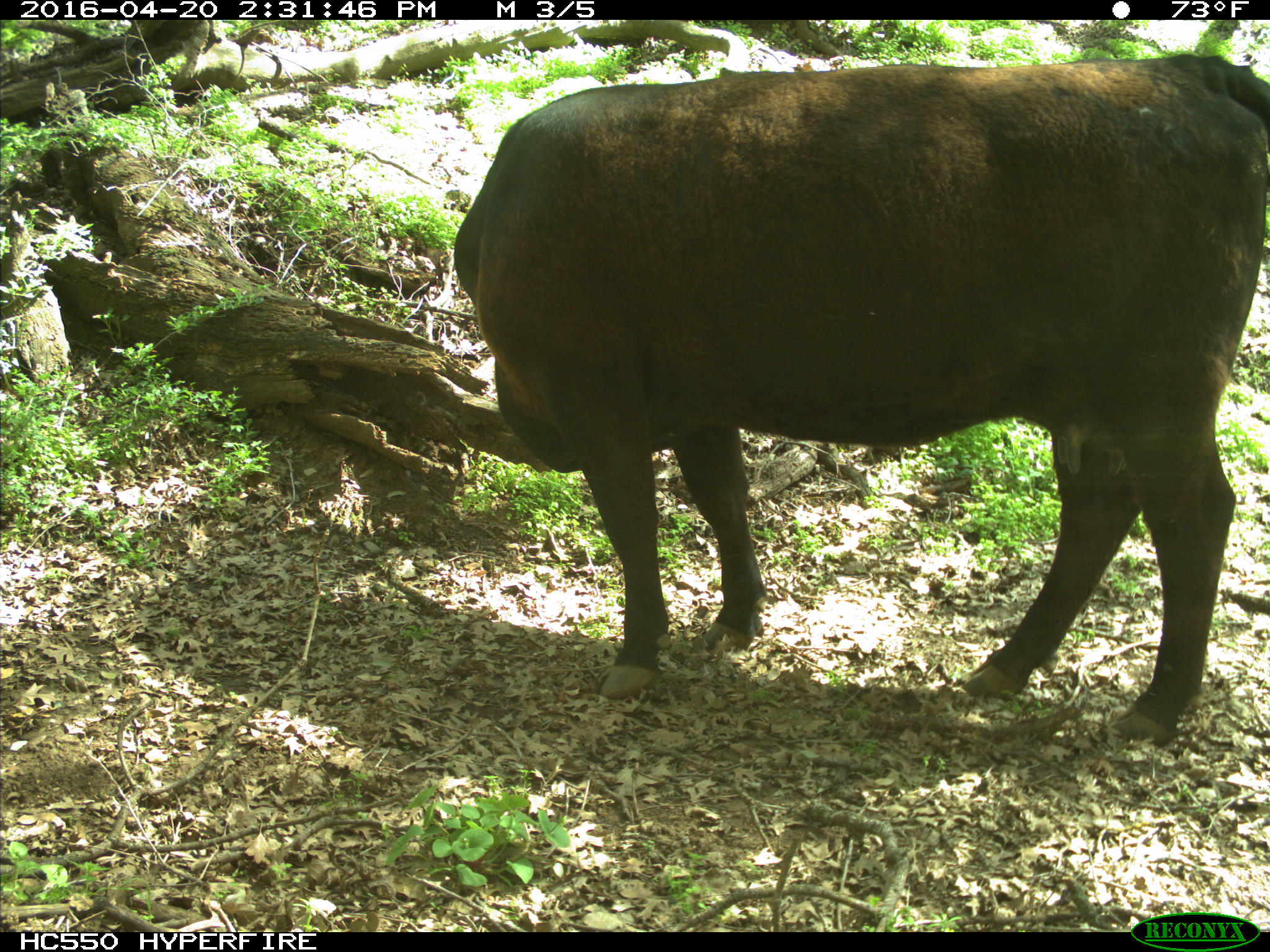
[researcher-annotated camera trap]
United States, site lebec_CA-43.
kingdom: Animalia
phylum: Chordata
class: Mammalia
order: Artiodactyla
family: Bovidae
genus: Bos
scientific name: Bos taurus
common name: domestic cow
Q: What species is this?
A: Bos taurus (domestic cow).